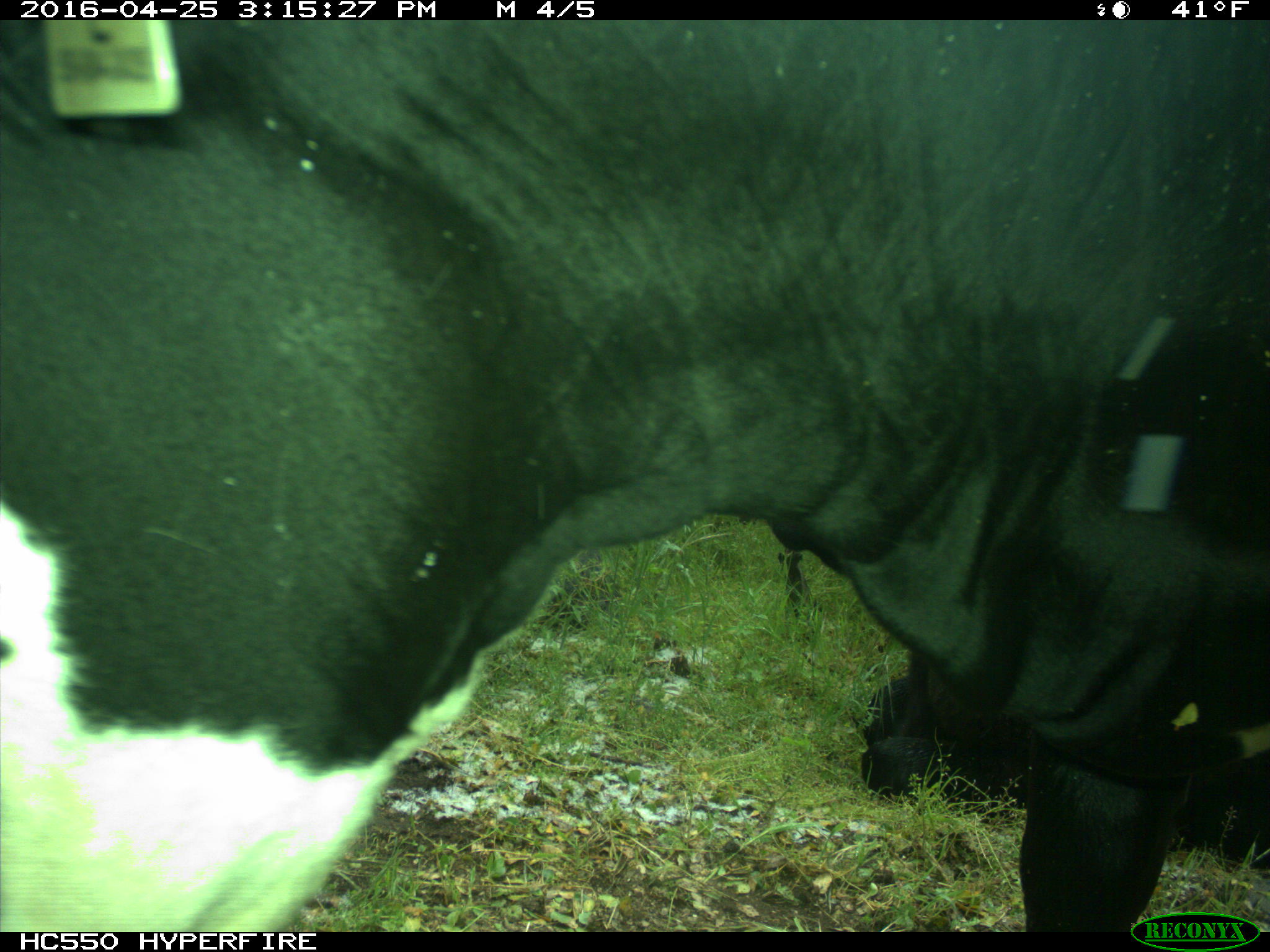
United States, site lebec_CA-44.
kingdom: Animalia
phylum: Chordata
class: Mammalia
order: Artiodactyla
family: Bovidae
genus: Bos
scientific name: Bos taurus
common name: domestic cow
Bos taurus (domestic cow).